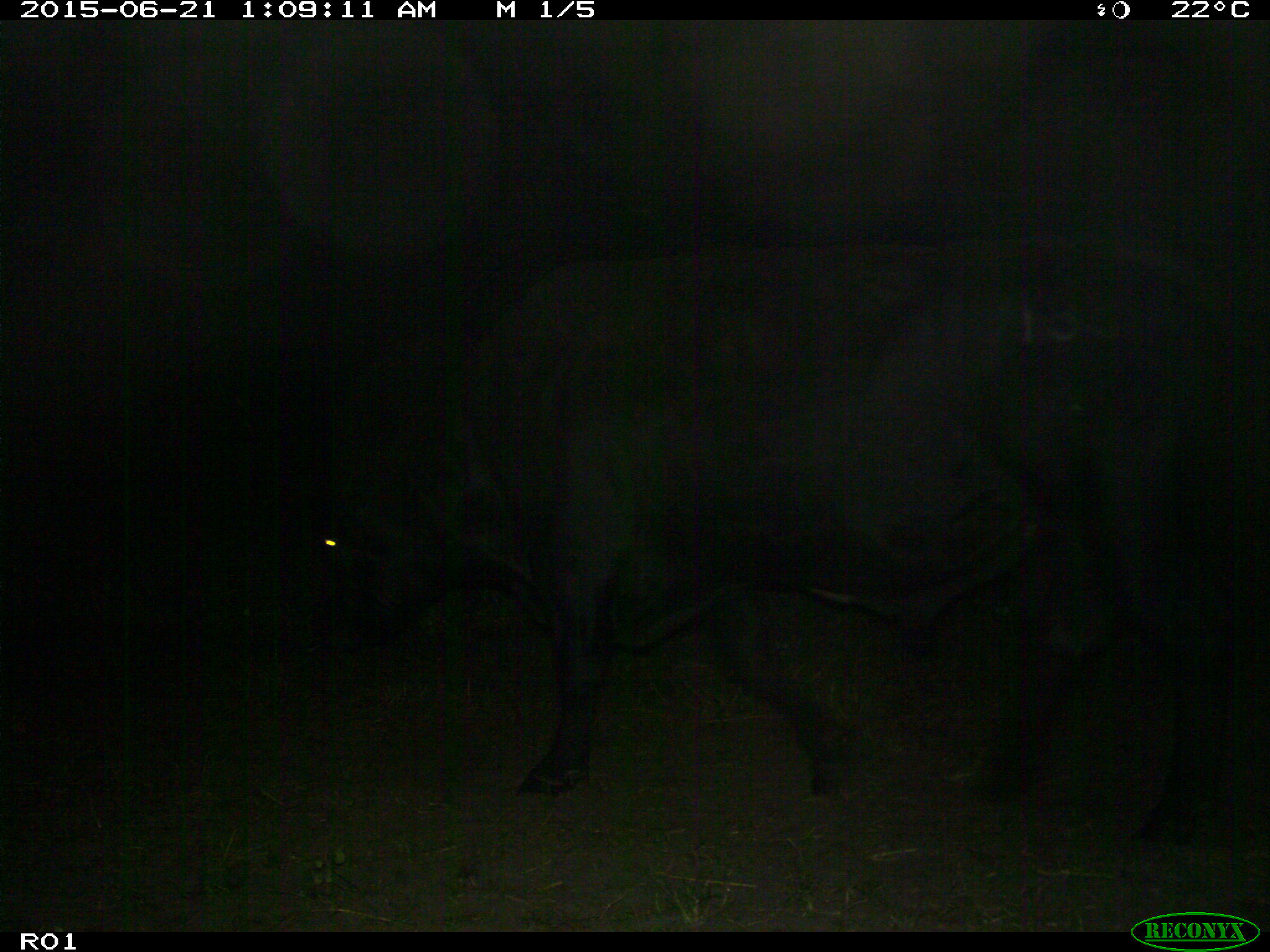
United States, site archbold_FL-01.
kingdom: Animalia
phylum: Chordata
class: Mammalia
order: Artiodactyla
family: Bovidae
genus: Bos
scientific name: Bos taurus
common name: domestic cow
Bos taurus (domestic cow).